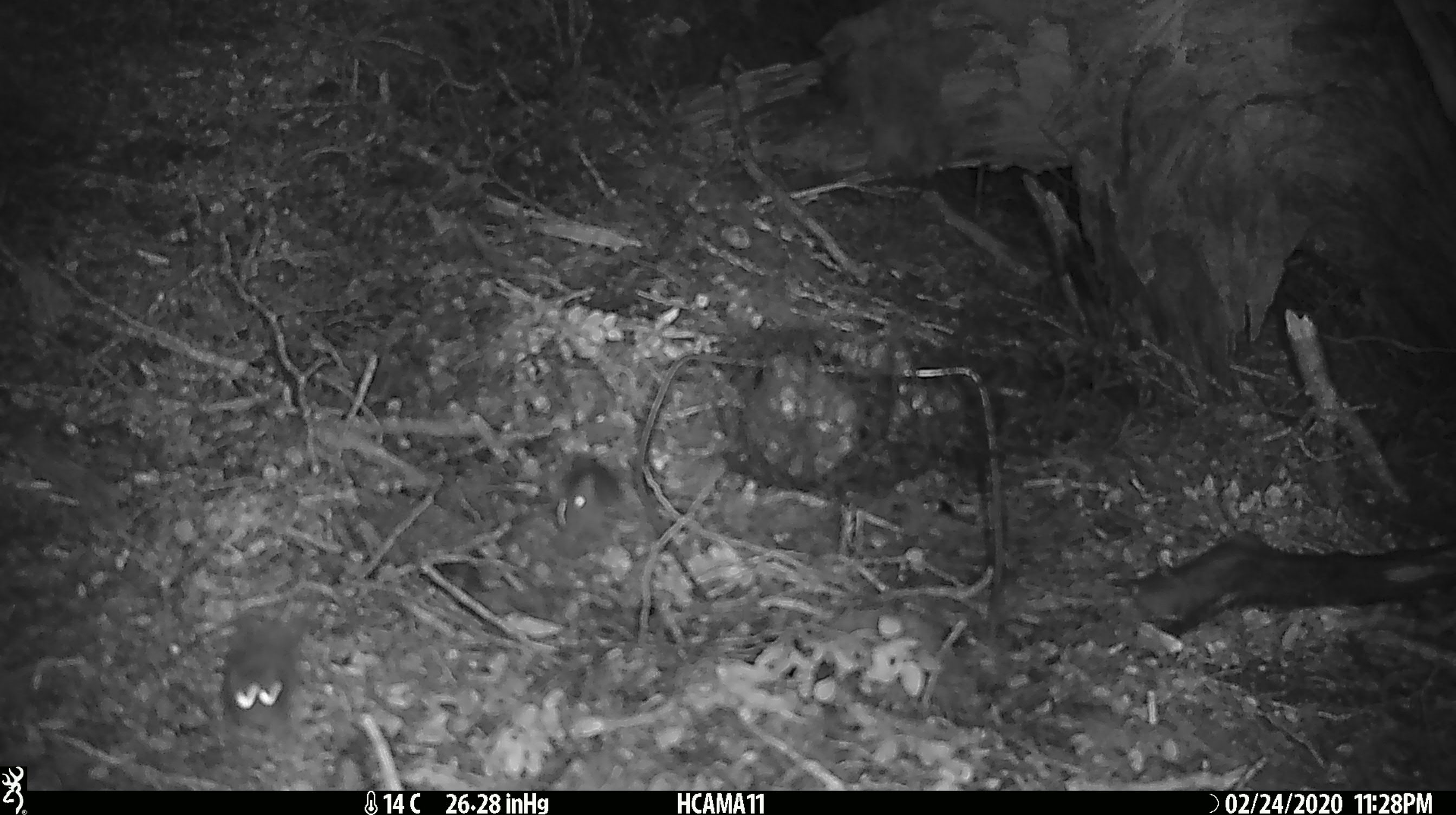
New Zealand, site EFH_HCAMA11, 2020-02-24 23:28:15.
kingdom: Animalia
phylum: Chordata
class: Mammalia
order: Rodentia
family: Muridae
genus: Mus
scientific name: Mus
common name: mouse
Mouse (Mus).